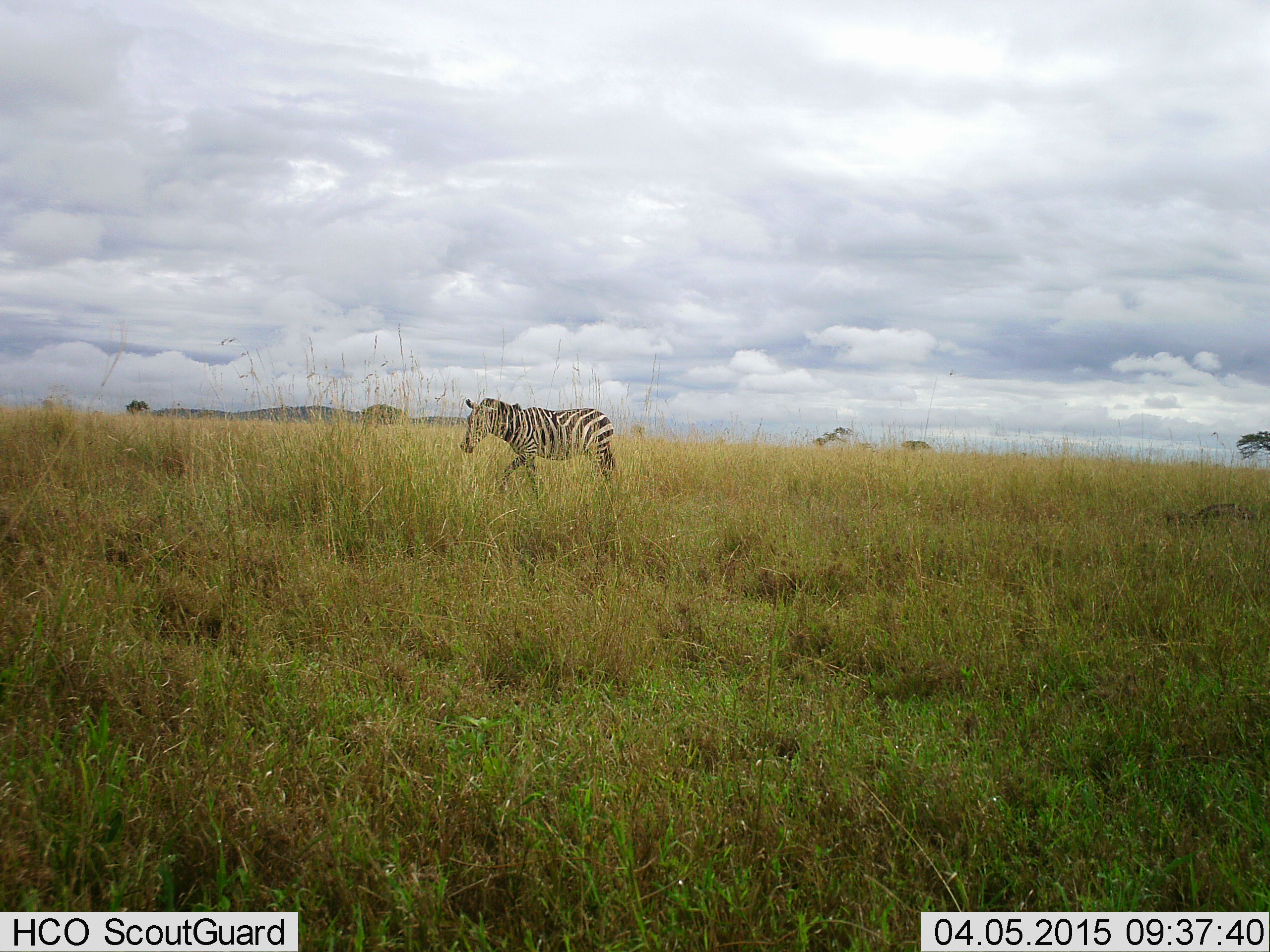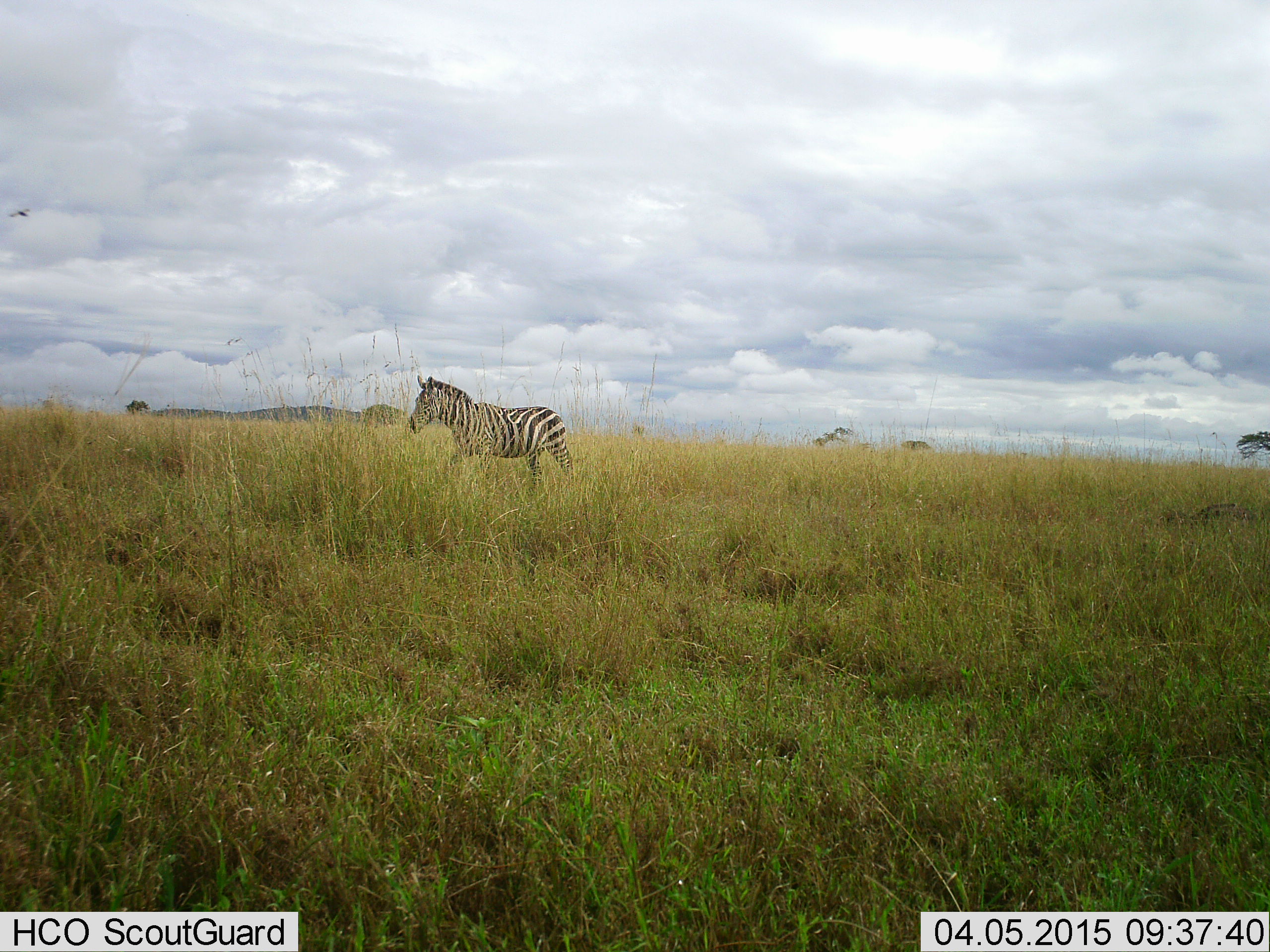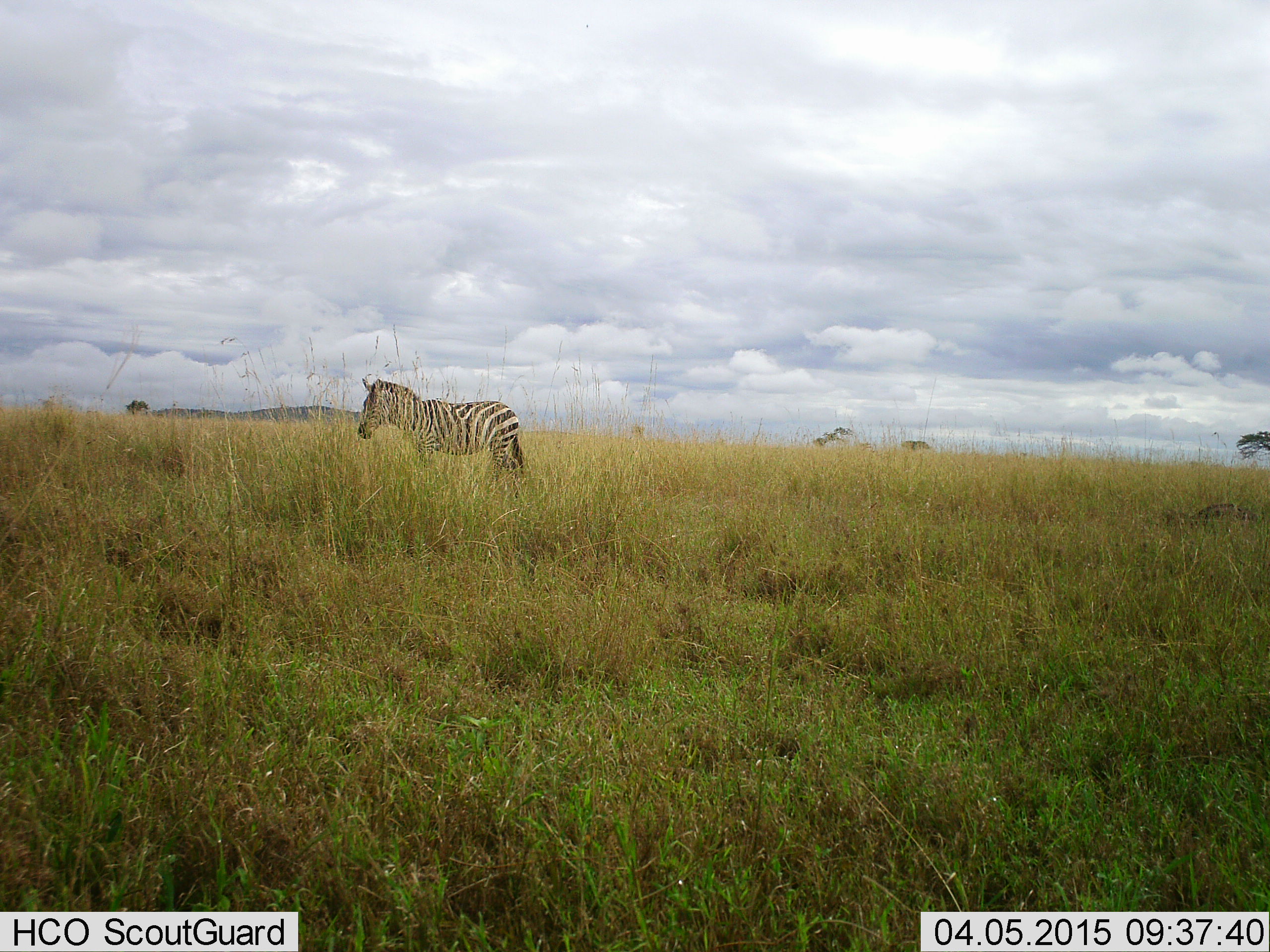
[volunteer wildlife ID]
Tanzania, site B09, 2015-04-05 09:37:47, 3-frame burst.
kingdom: Animalia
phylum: Chordata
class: Mammalia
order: Perissodactyla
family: Equidae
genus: Equus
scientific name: Equus quagga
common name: plains zebra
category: zebra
Zebra (plains zebra) (Equus quagga), count 1. Behavior (volunteer vote fractions): standing 0%, resting 0%, moving 100%, interacting 0%. Young present (vote fraction): 0%. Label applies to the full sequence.